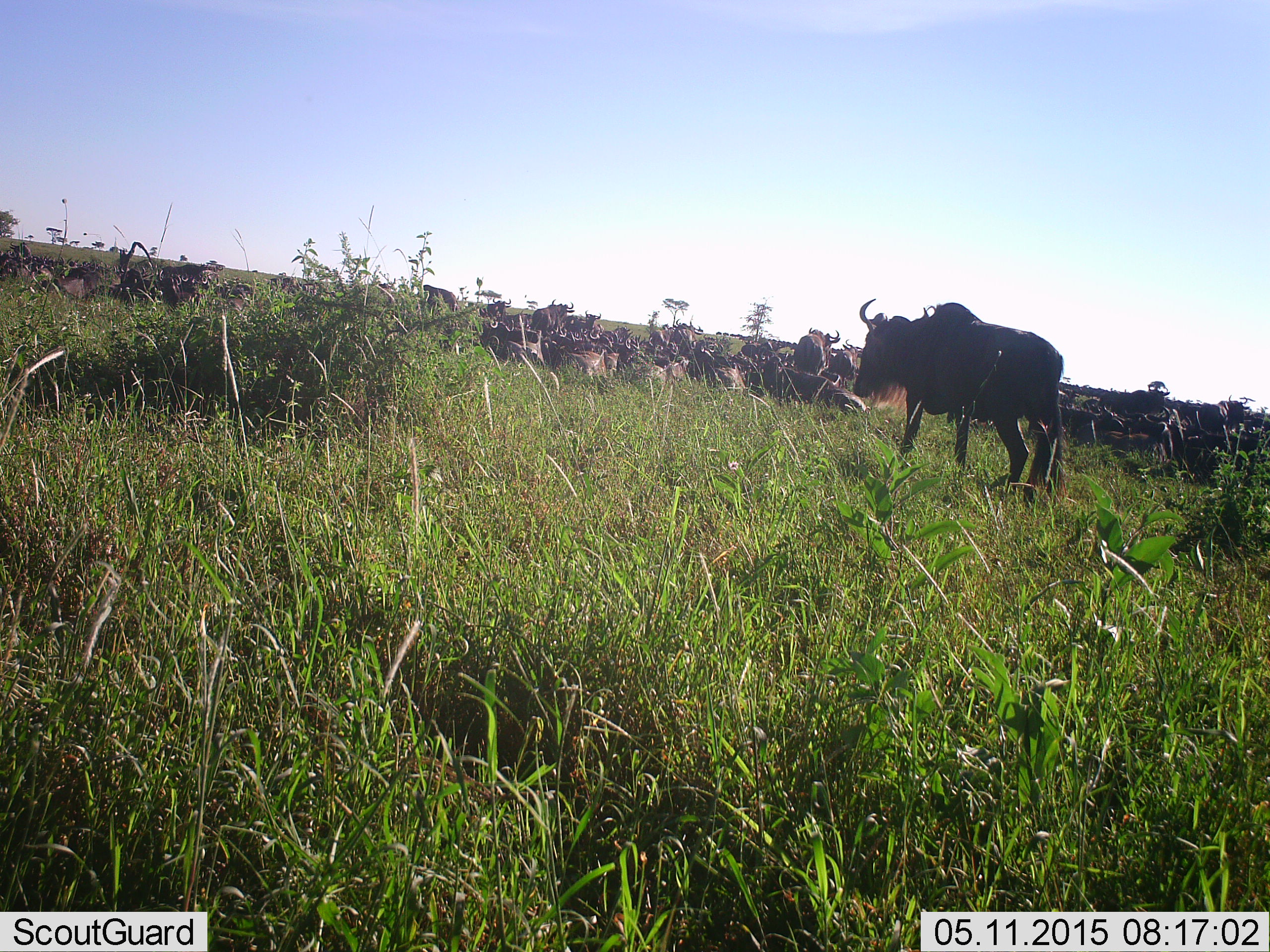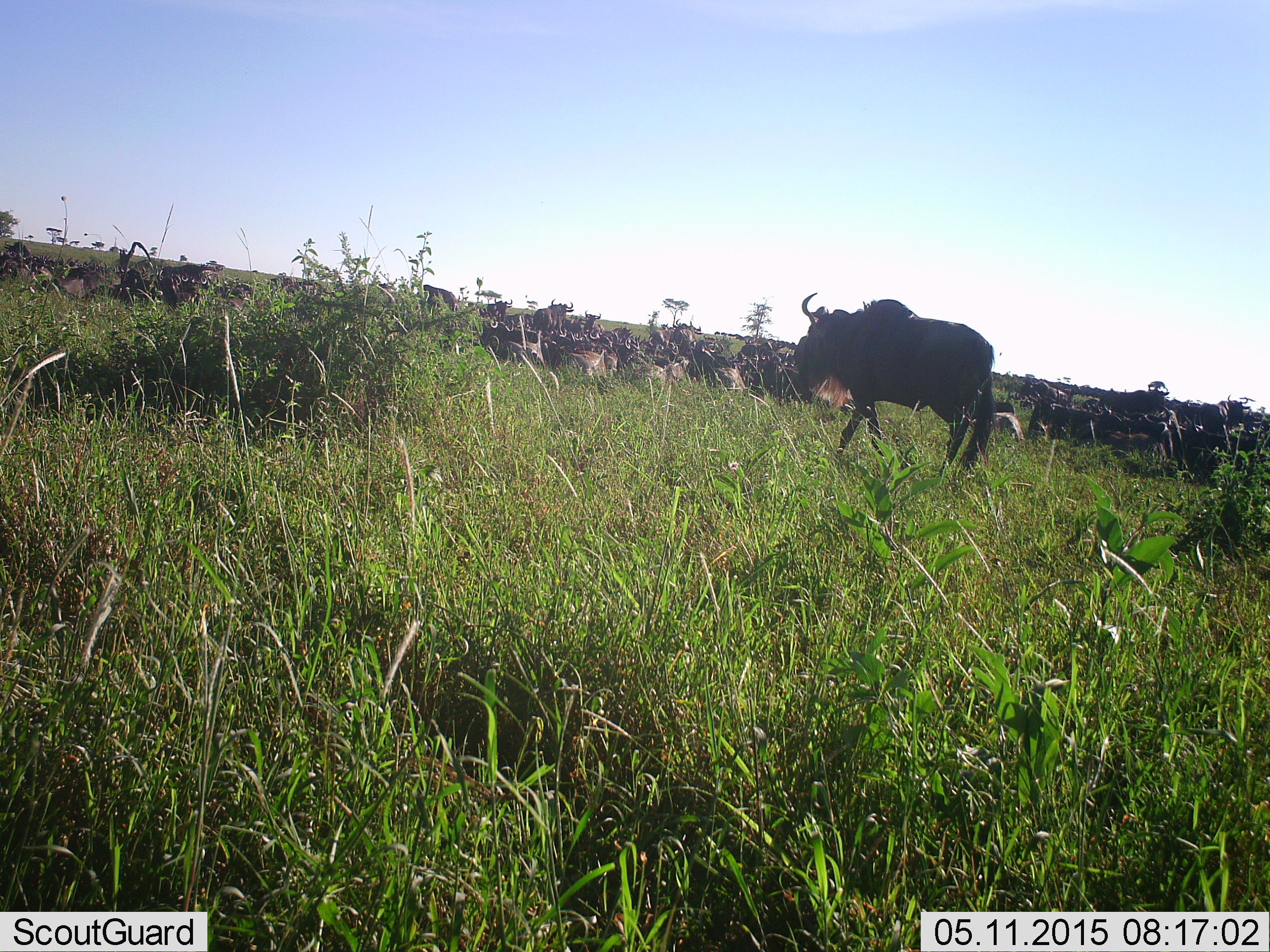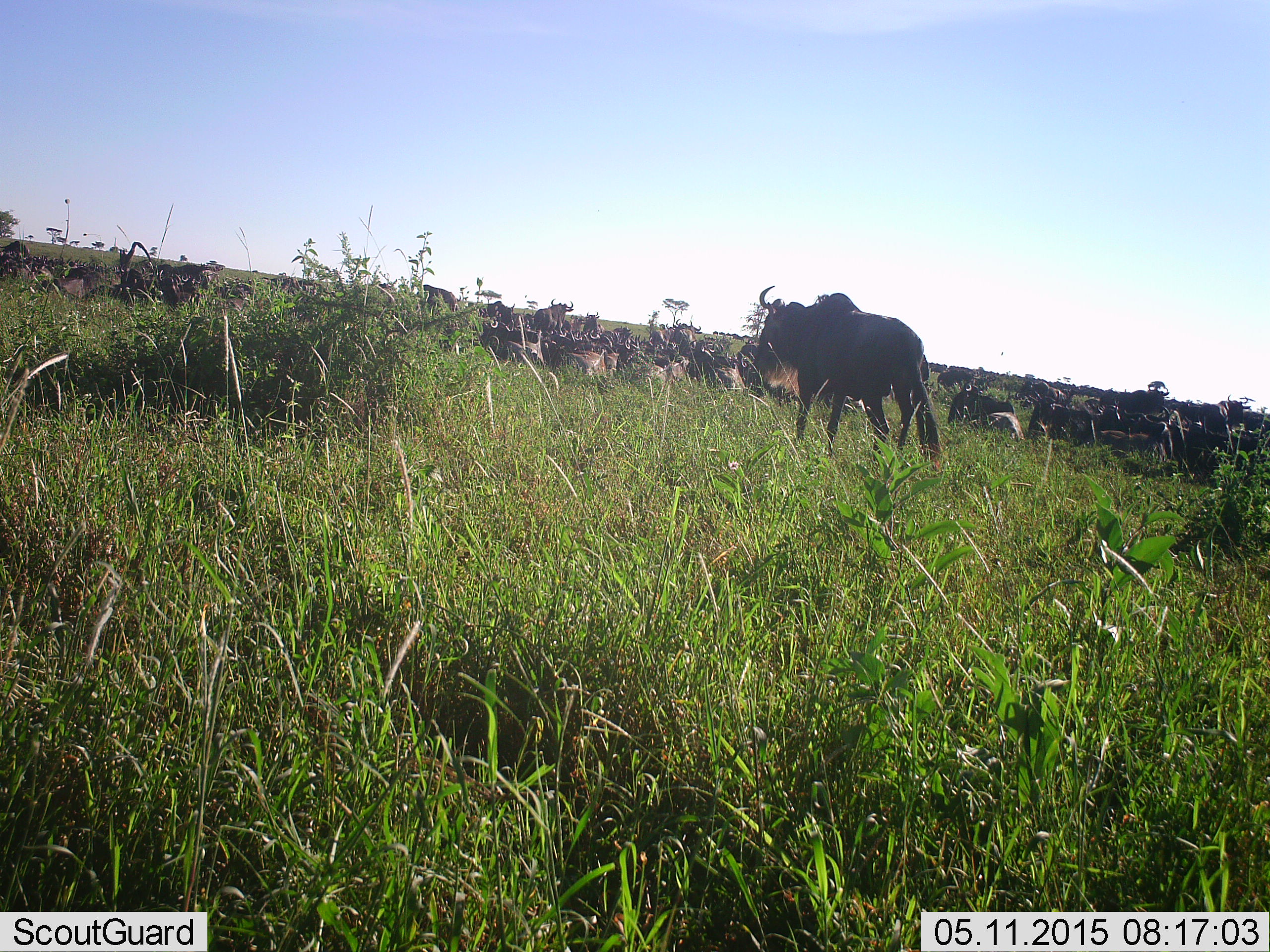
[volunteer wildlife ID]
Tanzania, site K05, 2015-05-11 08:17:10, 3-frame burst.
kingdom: Animalia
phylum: Chordata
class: Mammalia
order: Artiodactyla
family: Bovidae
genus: Connochaetes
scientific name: Connochaetes taurinus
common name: blue wildebeest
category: wildebeest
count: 11-50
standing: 60%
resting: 60%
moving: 100%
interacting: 20%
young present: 0%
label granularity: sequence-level